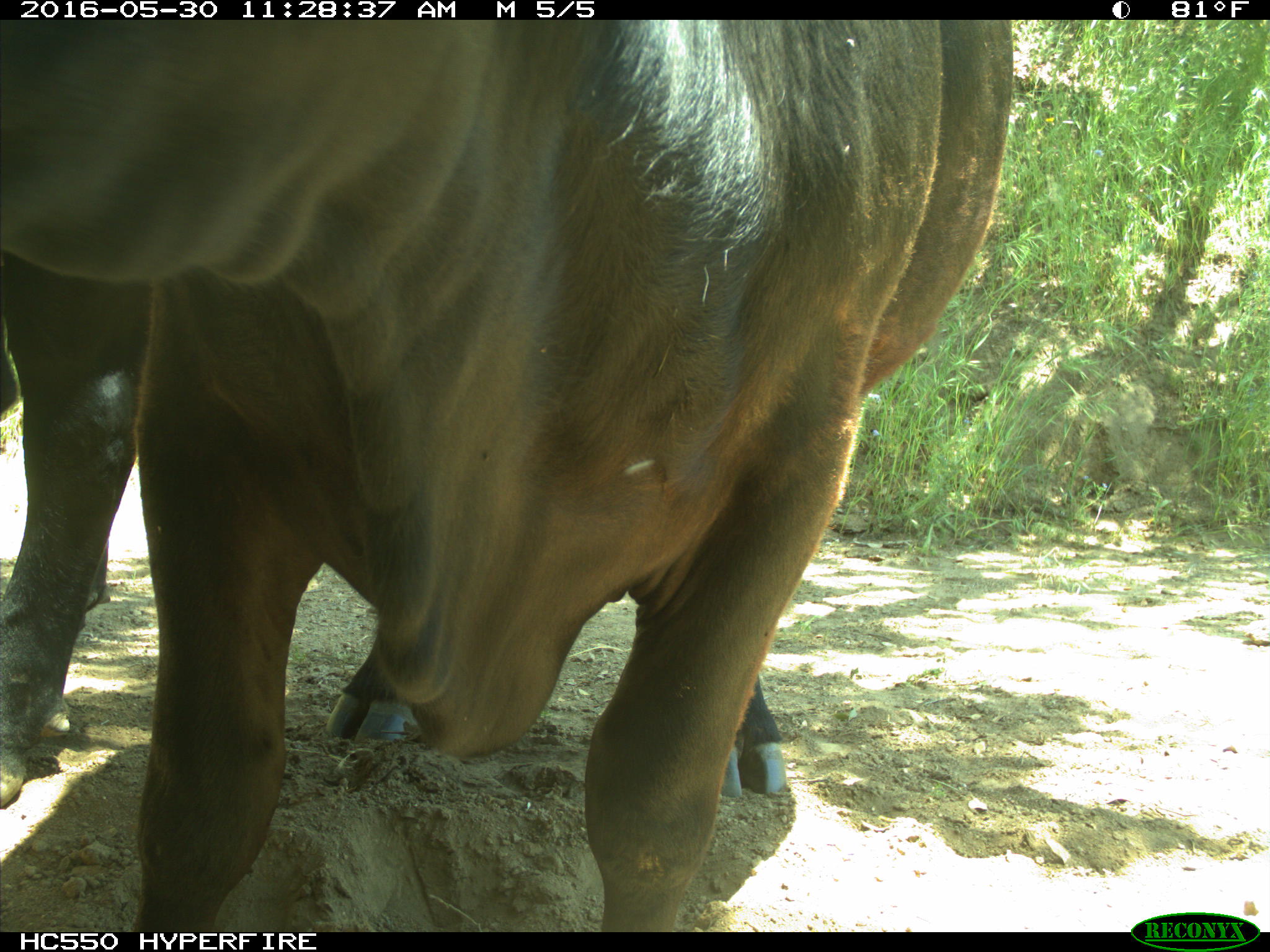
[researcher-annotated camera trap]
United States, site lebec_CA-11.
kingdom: Animalia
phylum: Chordata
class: Mammalia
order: Artiodactyla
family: Bovidae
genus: Bos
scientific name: Bos taurus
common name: domestic cow